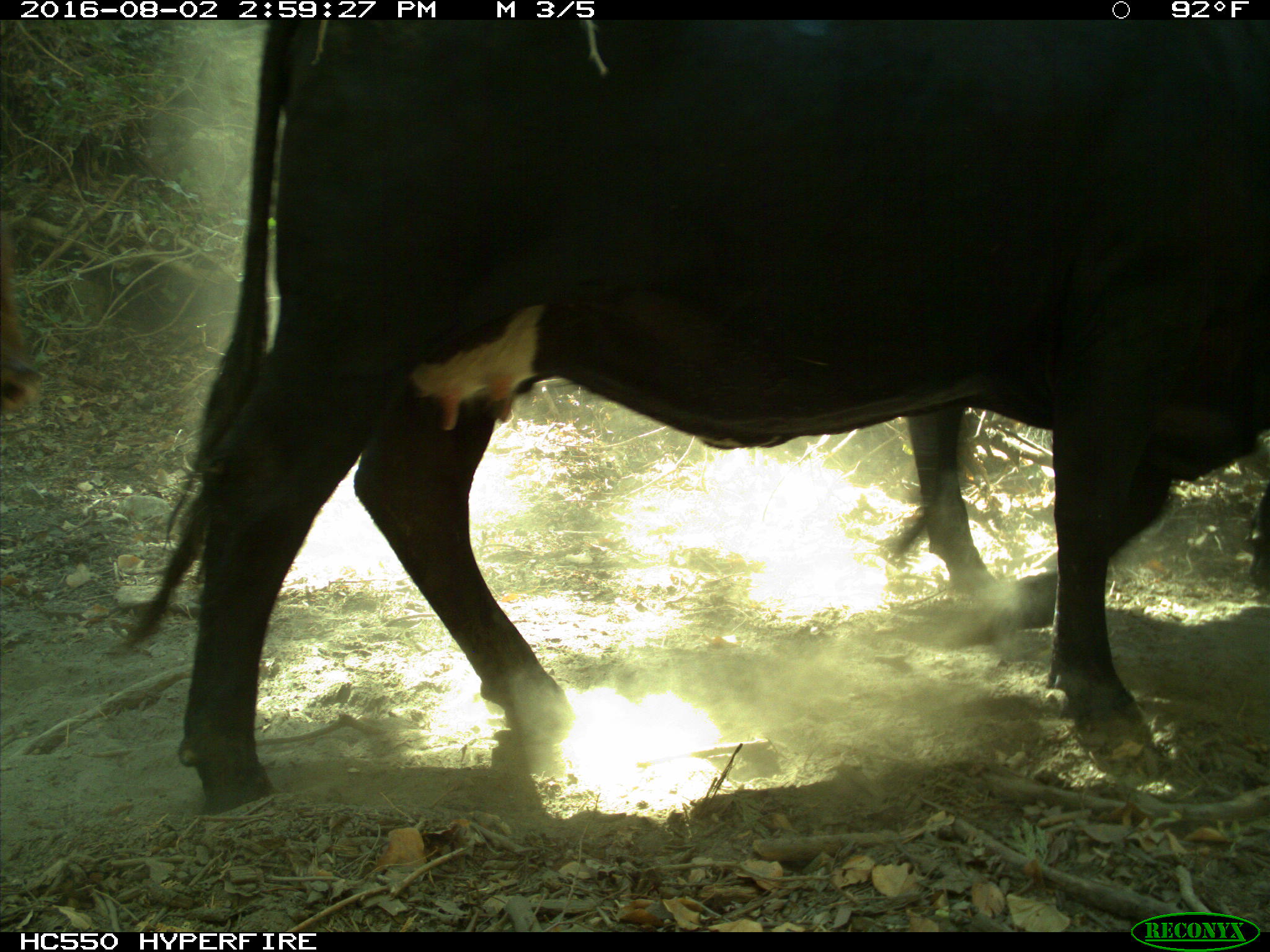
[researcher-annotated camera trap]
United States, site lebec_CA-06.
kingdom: Animalia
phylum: Chordata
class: Mammalia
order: Artiodactyla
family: Bovidae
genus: Bos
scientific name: Bos taurus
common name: domestic cow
Bos taurus (domestic cow).